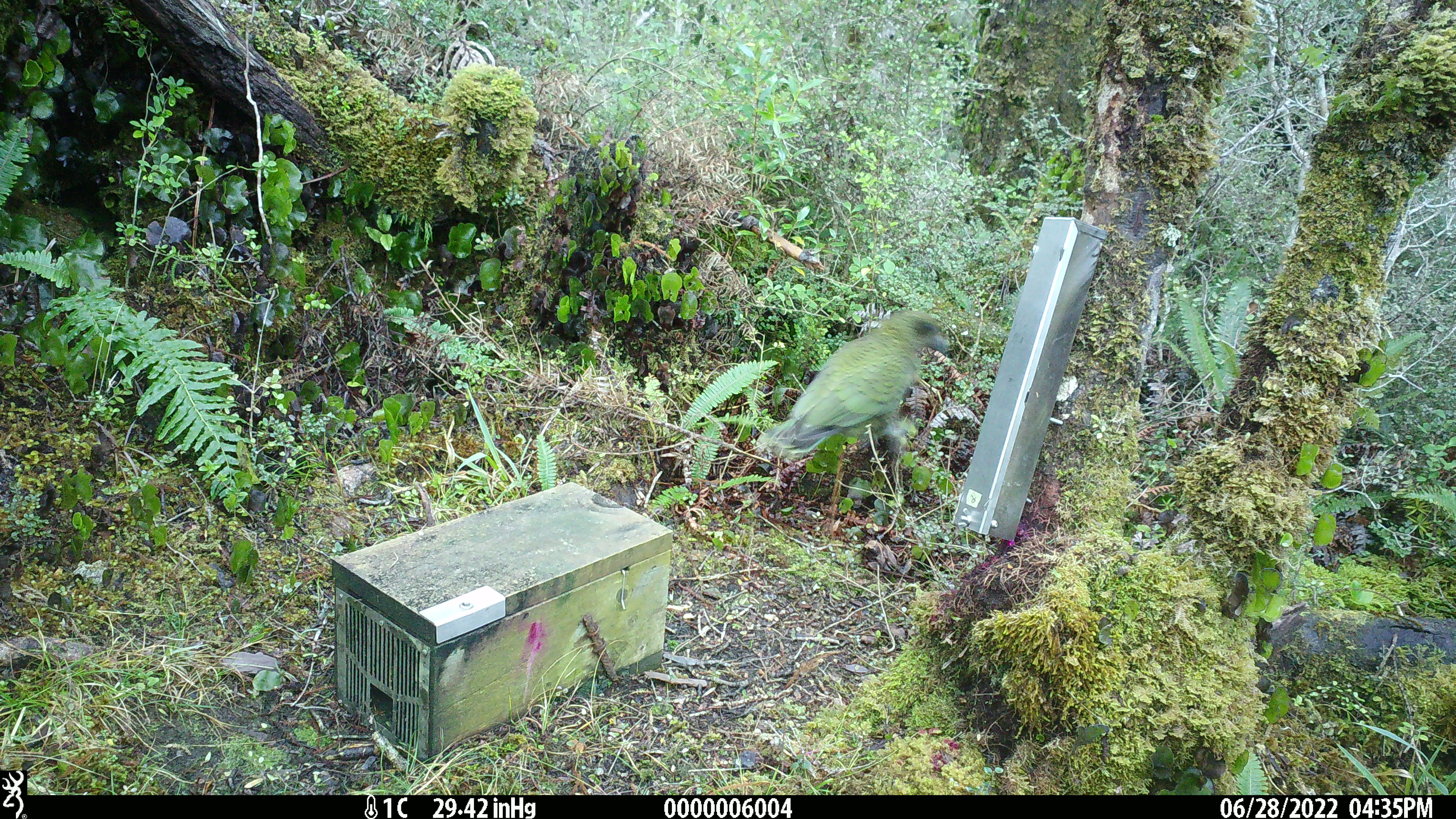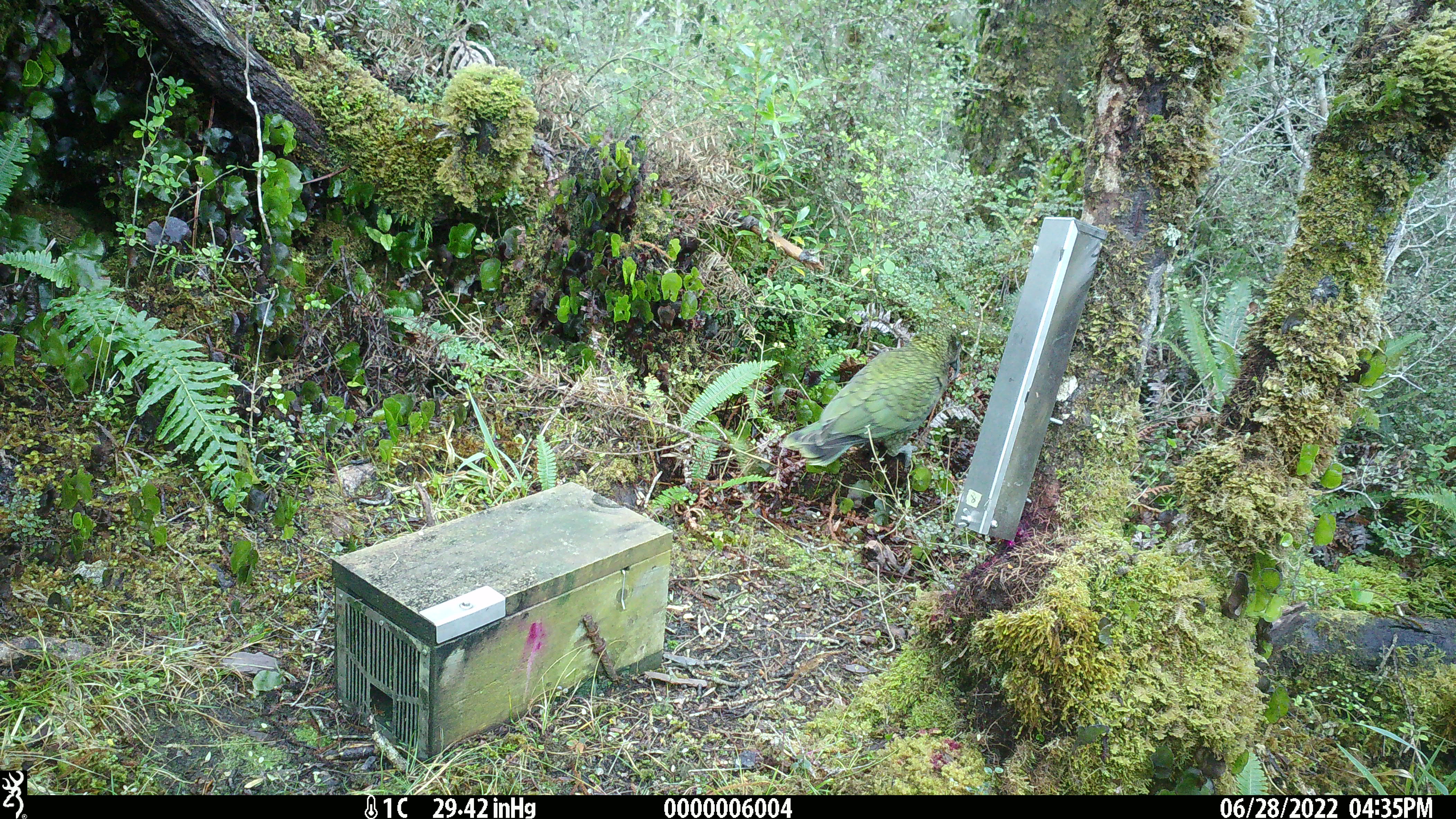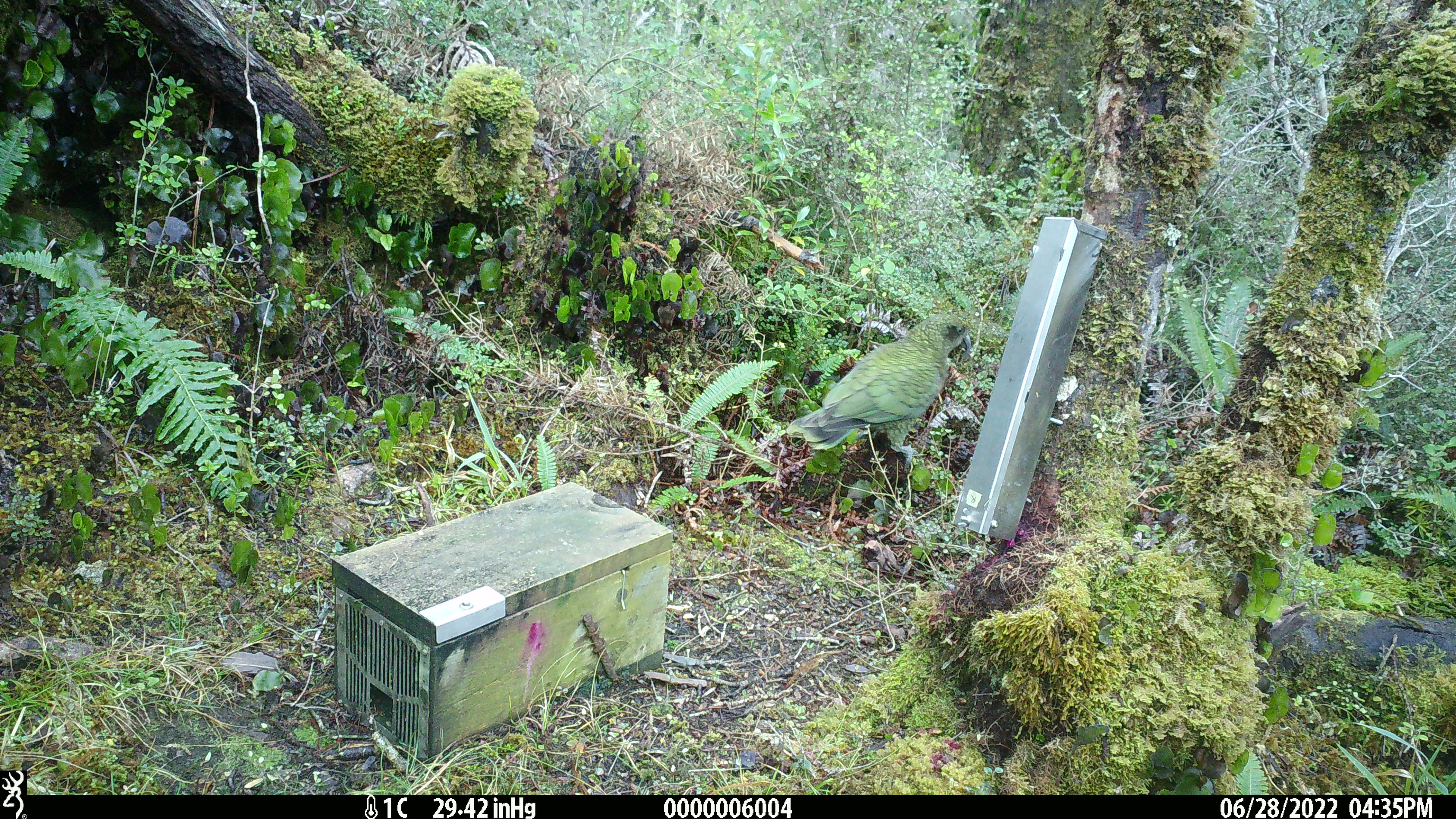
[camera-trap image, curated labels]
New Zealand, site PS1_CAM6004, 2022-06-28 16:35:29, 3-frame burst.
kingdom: Animalia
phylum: Chordata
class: Aves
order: Psittaciformes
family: Strigopidae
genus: Nestor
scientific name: Nestor notabilis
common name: kea